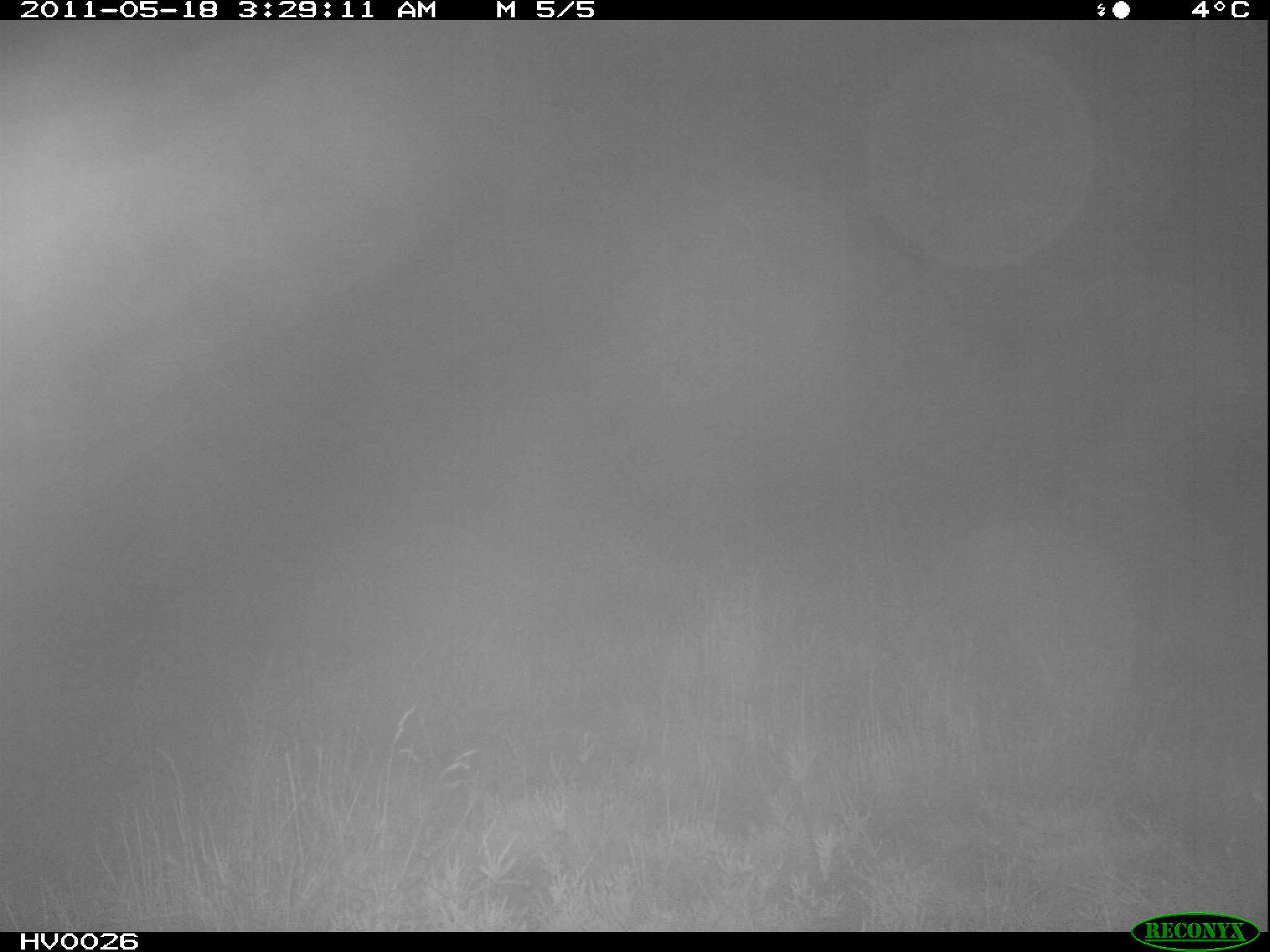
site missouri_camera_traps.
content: no animal present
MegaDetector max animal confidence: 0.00